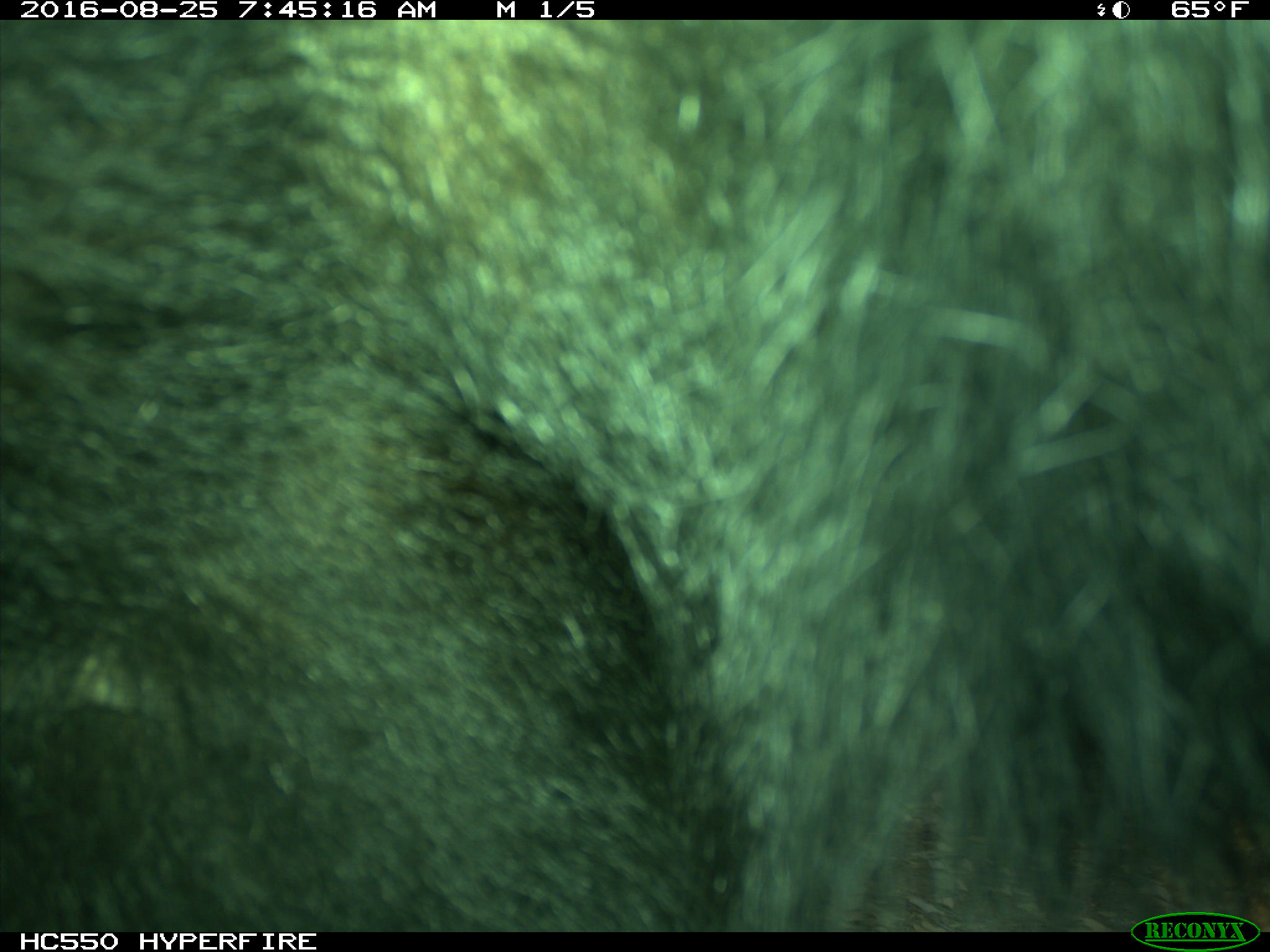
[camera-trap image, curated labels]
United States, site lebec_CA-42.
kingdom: Animalia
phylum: Chordata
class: Mammalia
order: Carnivora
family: Ursidae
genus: Ursus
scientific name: Ursus americanus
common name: american black bear